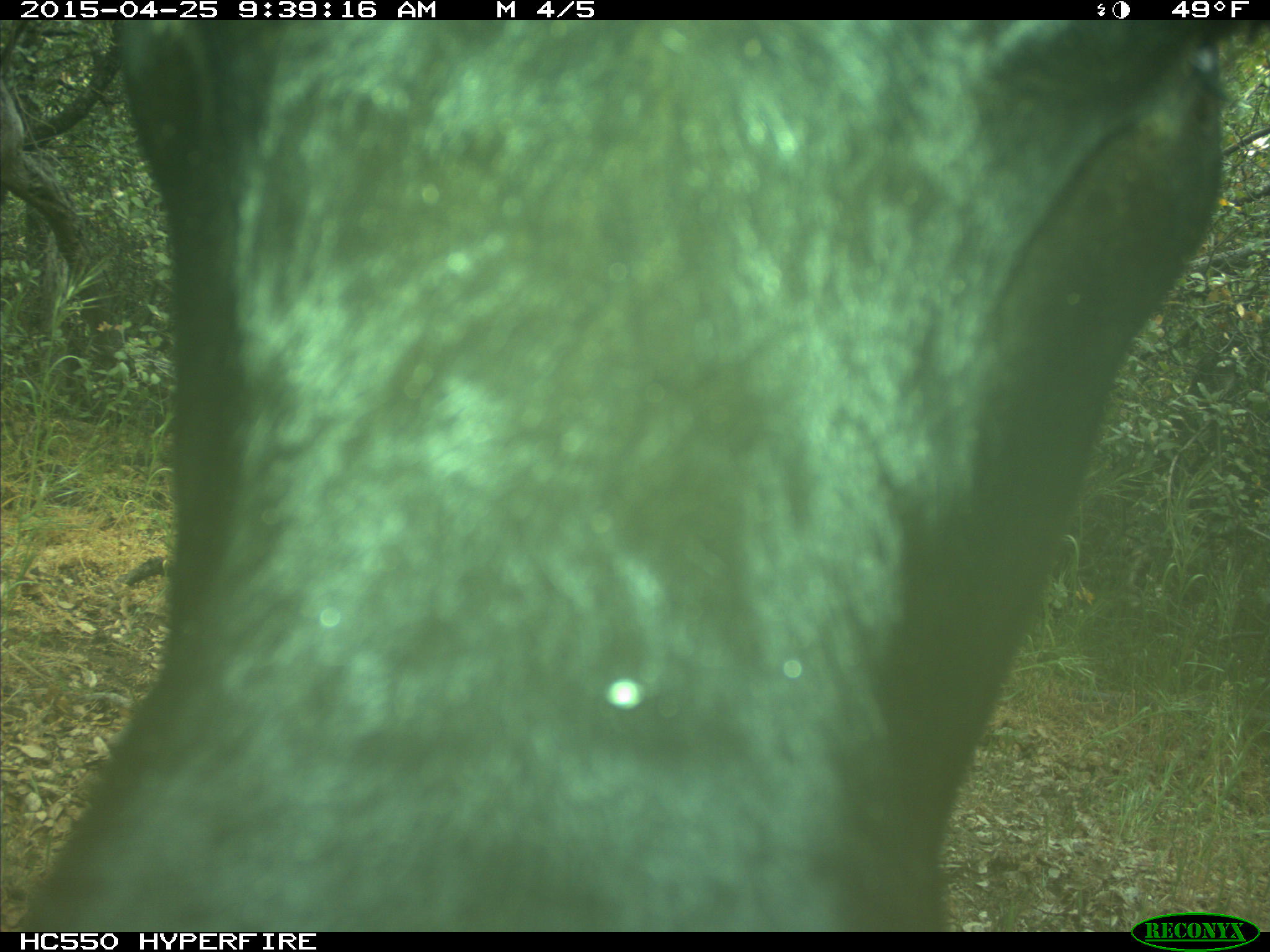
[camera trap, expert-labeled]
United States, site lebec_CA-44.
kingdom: Animalia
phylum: Chordata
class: Mammalia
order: Artiodactyla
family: Suidae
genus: Sus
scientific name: Sus scrofa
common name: wild boar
Sus scrofa (wild boar).